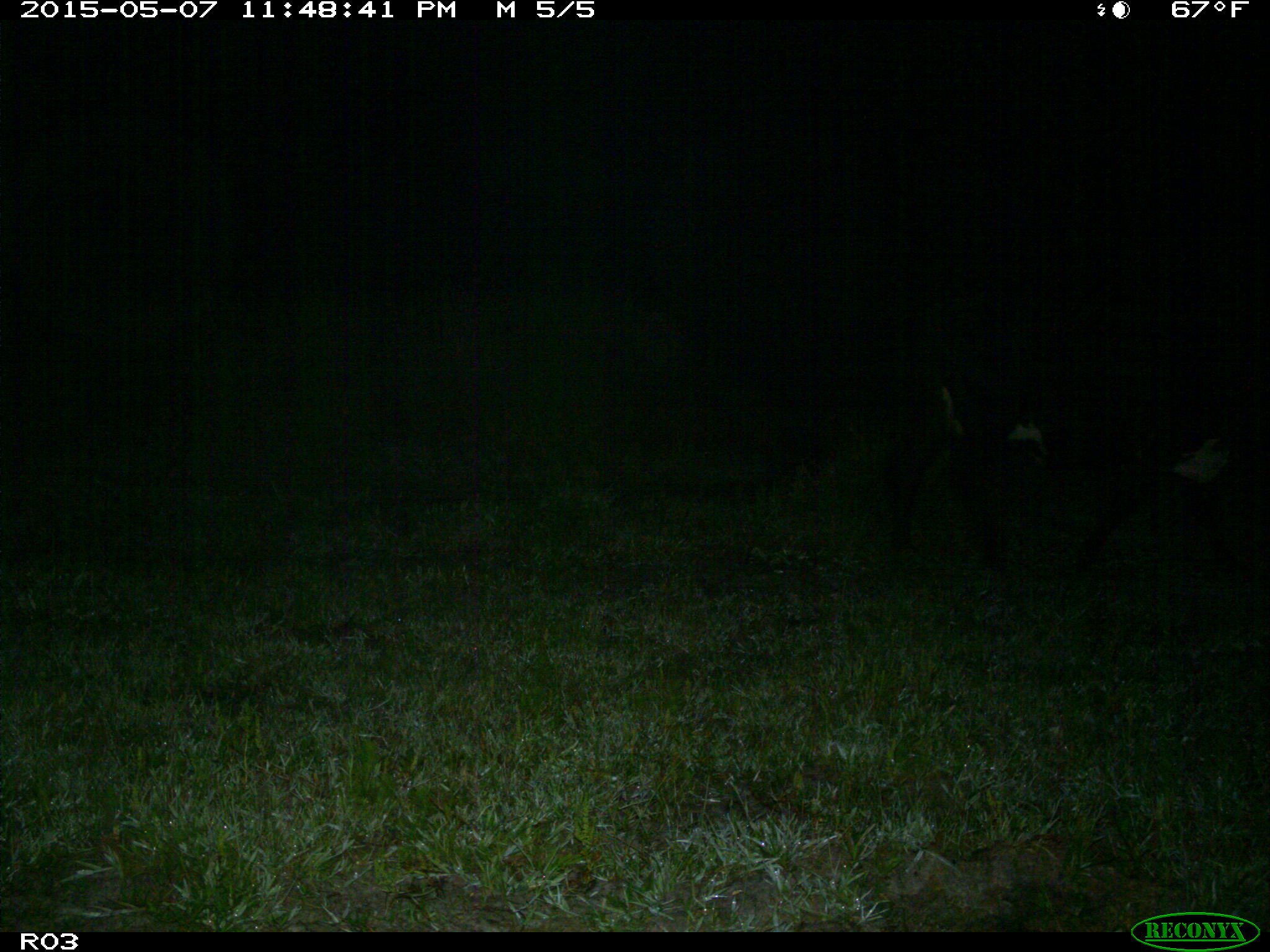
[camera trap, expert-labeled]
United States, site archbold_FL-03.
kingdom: Animalia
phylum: Chordata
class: Mammalia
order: Artiodactyla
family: Bovidae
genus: Bos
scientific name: Bos taurus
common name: domestic cow